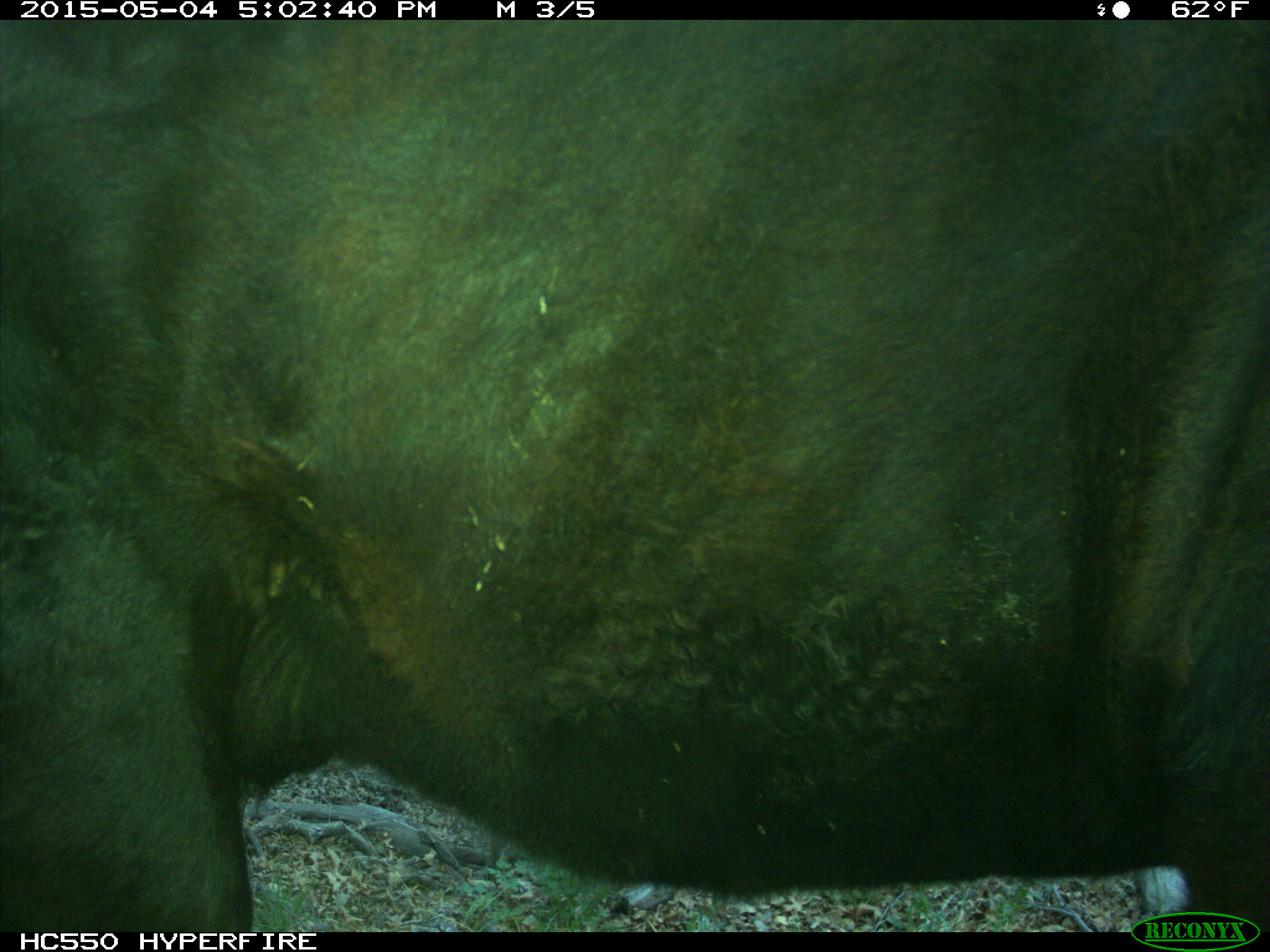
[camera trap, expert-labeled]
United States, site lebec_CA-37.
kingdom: Animalia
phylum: Chordata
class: Mammalia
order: Artiodactyla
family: Bovidae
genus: Bos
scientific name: Bos taurus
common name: domestic cow